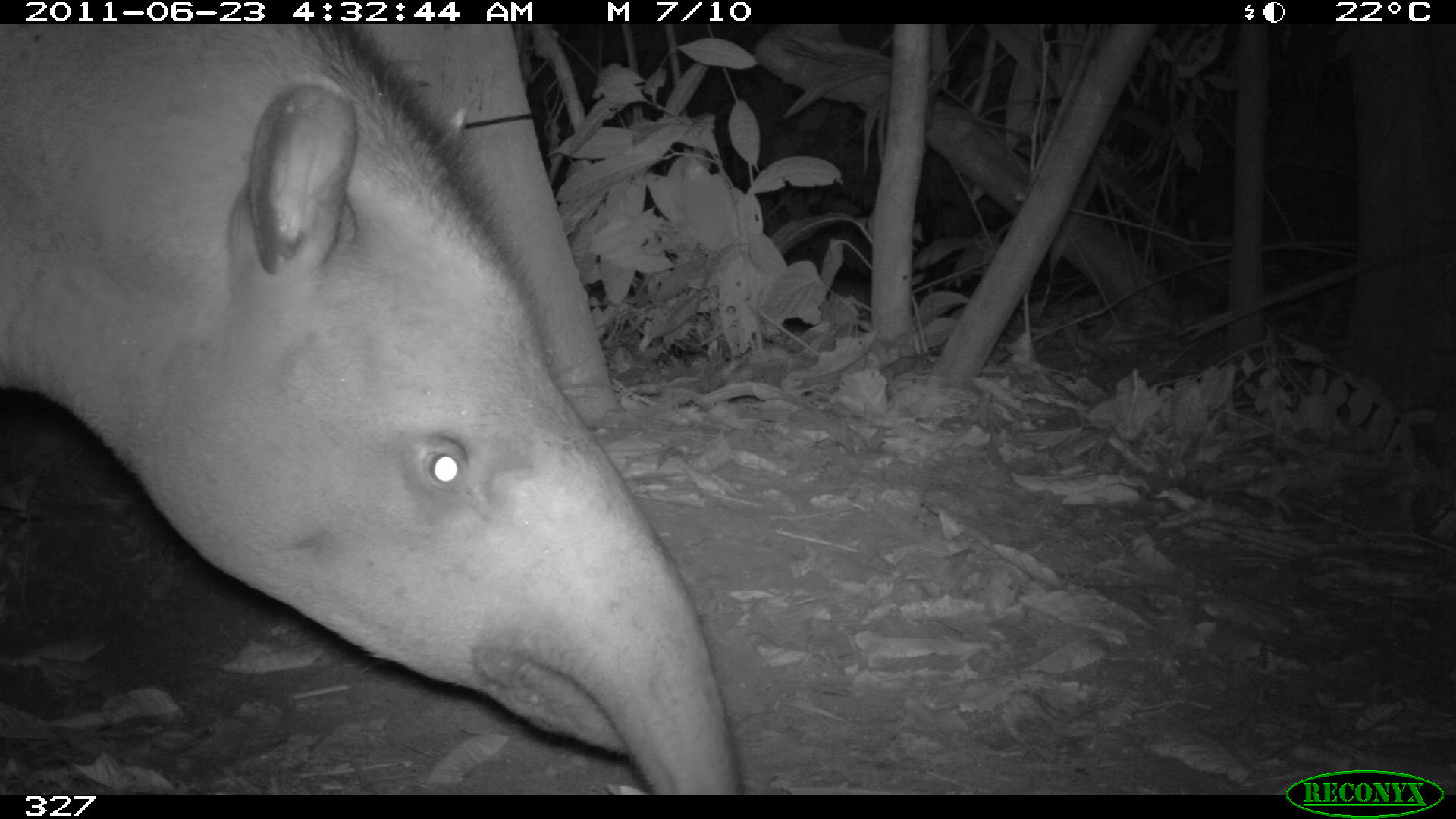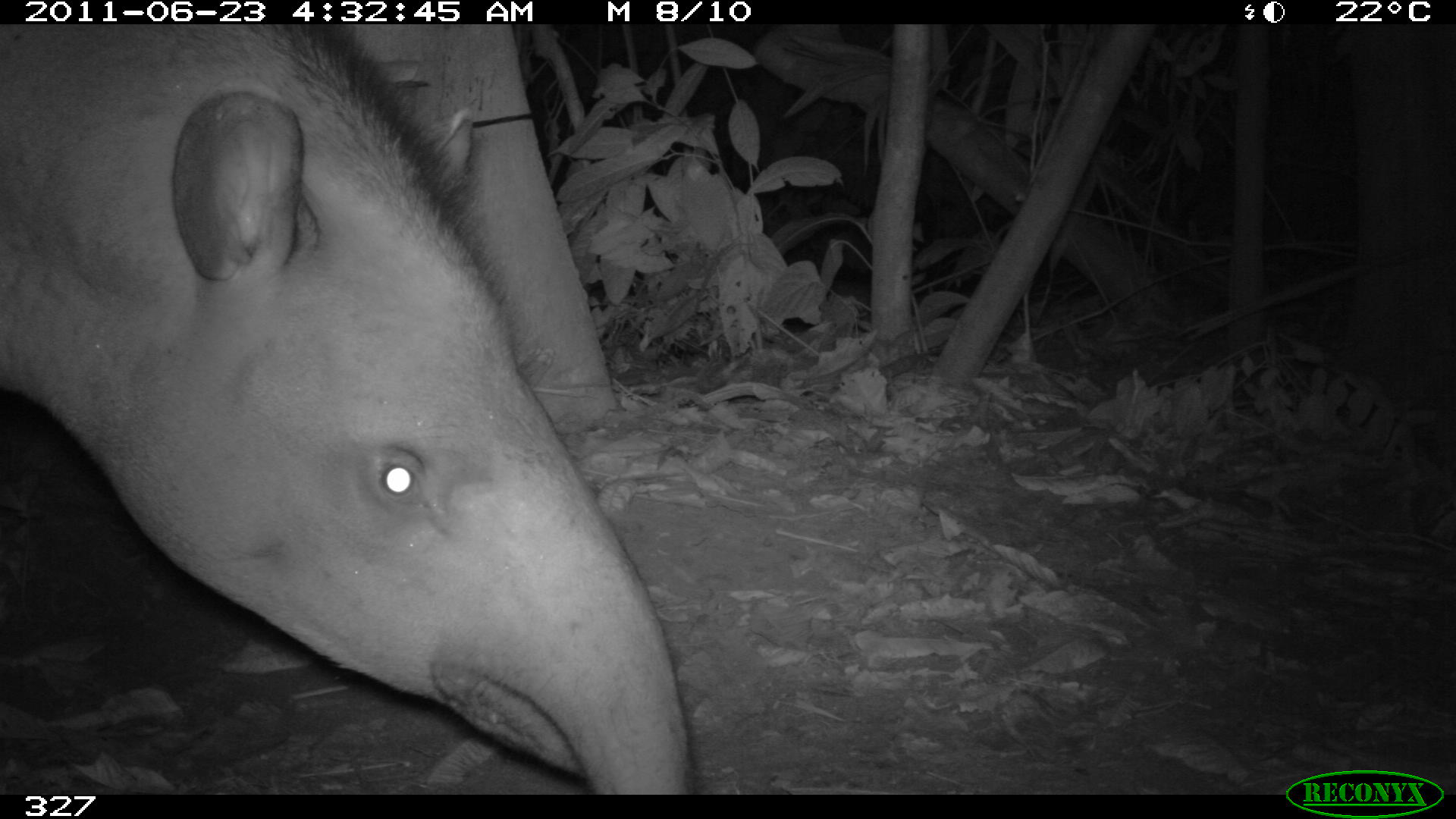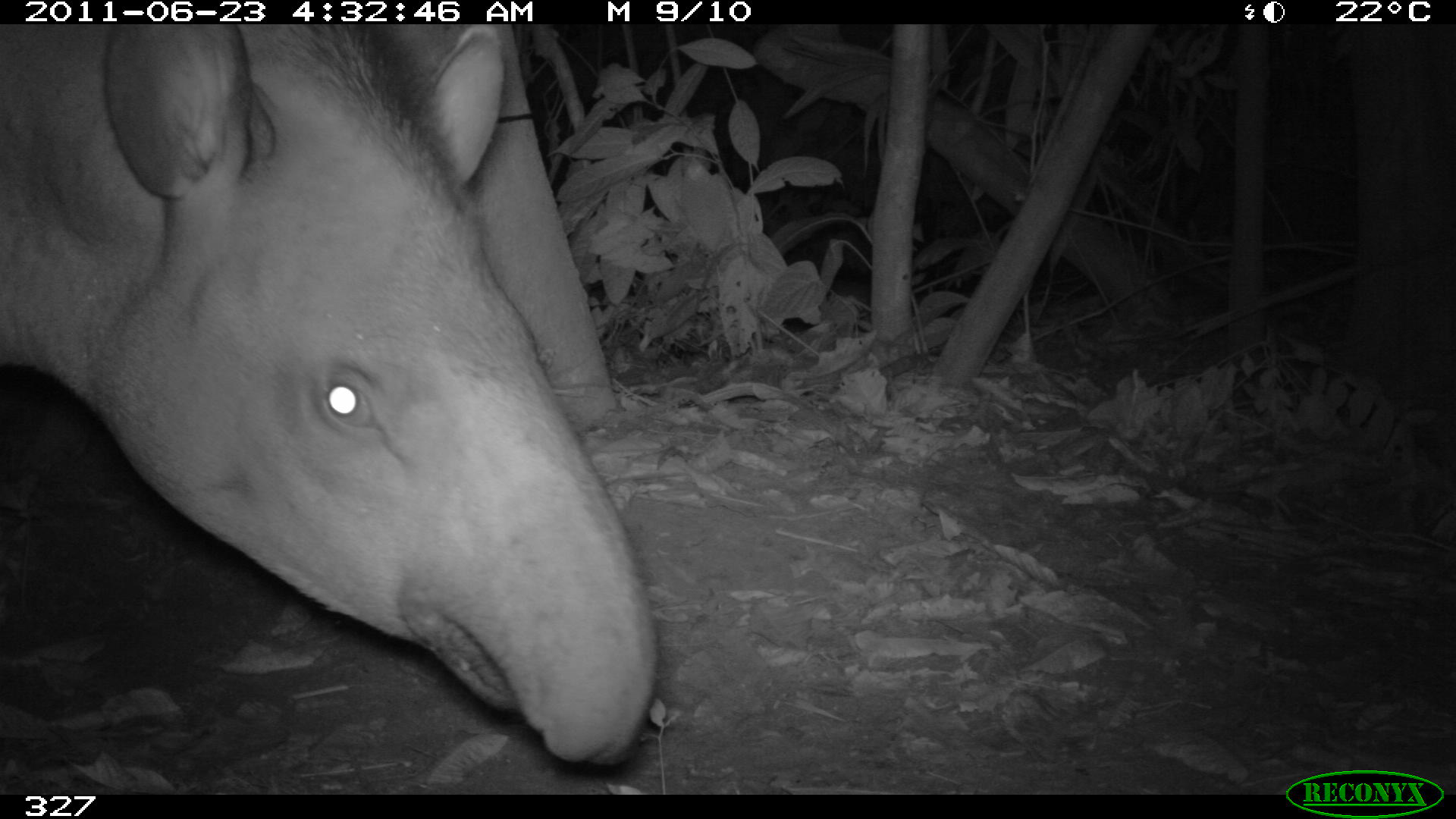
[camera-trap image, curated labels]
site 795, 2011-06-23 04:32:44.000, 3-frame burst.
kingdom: Animalia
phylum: Chordata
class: Mammalia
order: Perissodactyla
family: Tapiridae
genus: Tapirus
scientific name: Tapirus terrestris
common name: south american tapir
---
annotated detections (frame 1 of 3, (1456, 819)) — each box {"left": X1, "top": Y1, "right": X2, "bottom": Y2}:
tapirus terrestris: {"left": 0, "top": 25, "right": 734, "bottom": 794}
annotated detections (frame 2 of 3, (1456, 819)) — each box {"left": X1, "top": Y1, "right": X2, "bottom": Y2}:
tapirus terrestris: {"left": 0, "top": 25, "right": 689, "bottom": 795}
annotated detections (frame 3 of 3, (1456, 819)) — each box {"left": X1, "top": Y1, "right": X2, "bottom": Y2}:
tapirus terrestris: {"left": 0, "top": 25, "right": 655, "bottom": 761}